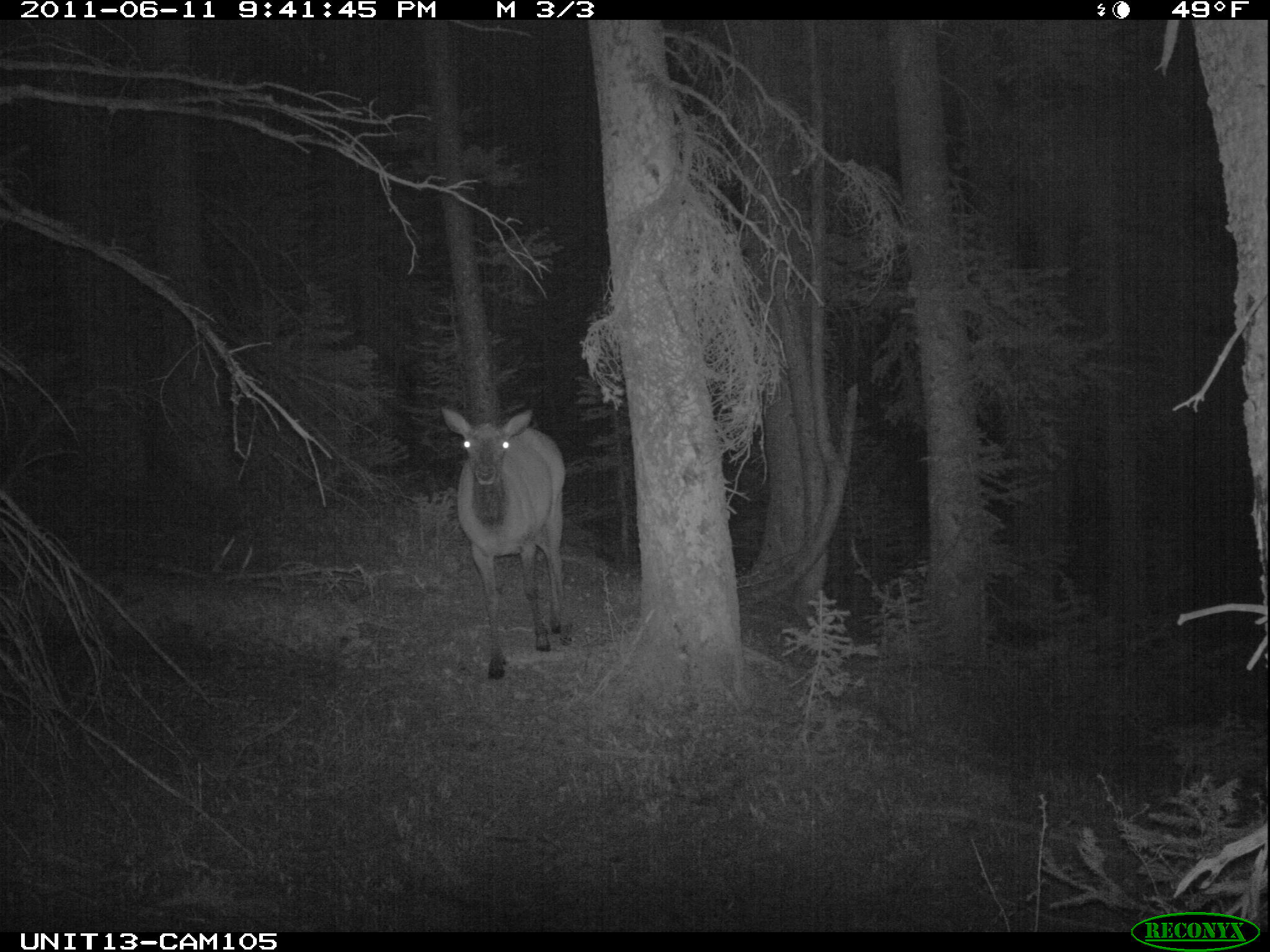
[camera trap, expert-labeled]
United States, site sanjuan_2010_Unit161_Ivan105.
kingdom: Animalia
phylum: Chordata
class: Mammalia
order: Artiodactyla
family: Cervidae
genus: Cervus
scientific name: Cervus elaphus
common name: red deer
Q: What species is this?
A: Cervus elaphus (red deer).